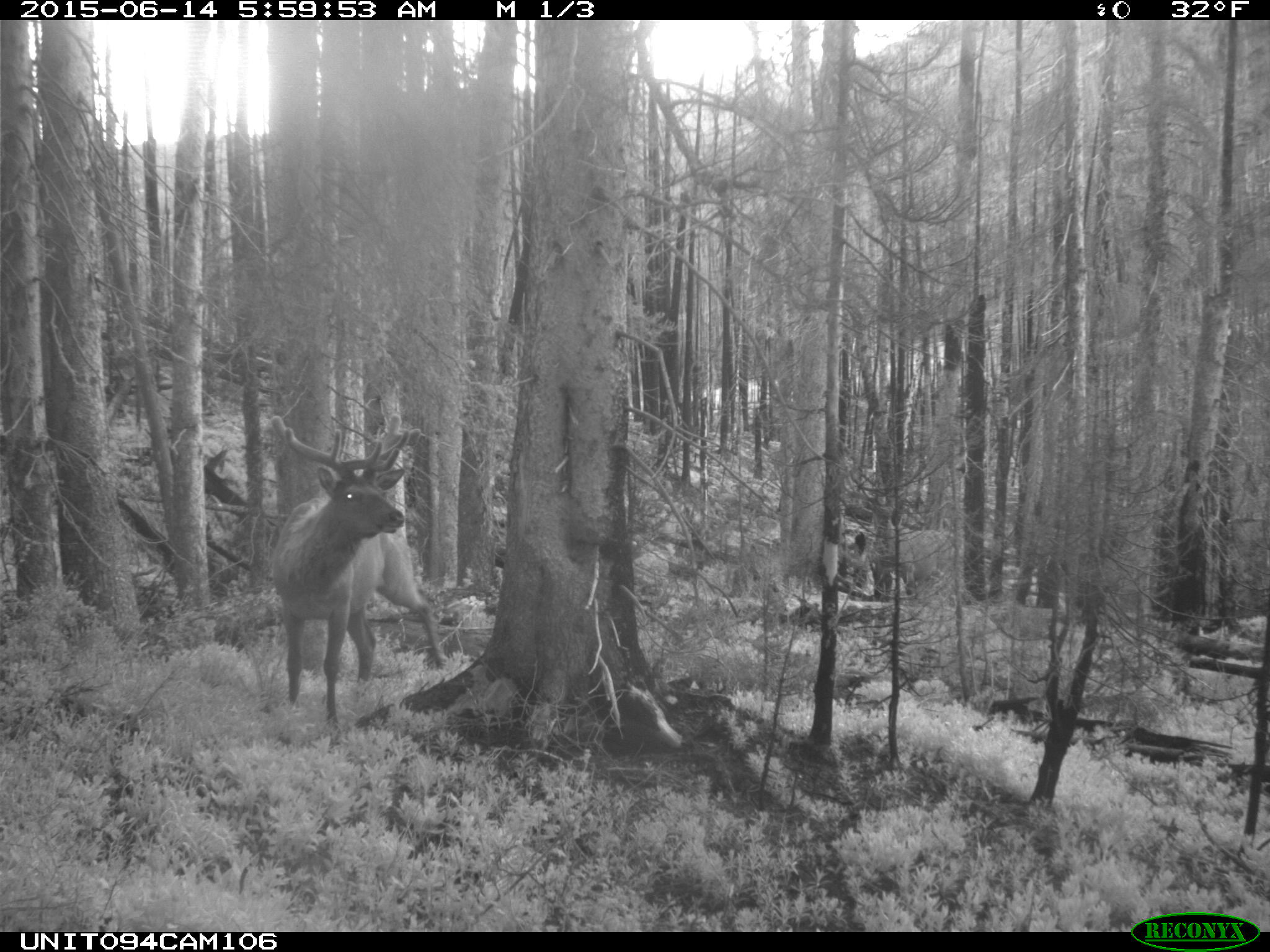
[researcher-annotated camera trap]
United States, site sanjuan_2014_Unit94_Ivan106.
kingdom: Animalia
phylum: Chordata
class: Mammalia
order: Artiodactyla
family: Cervidae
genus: Cervus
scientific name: Cervus elaphus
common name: red deer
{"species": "Cervus elaphus (red deer)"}